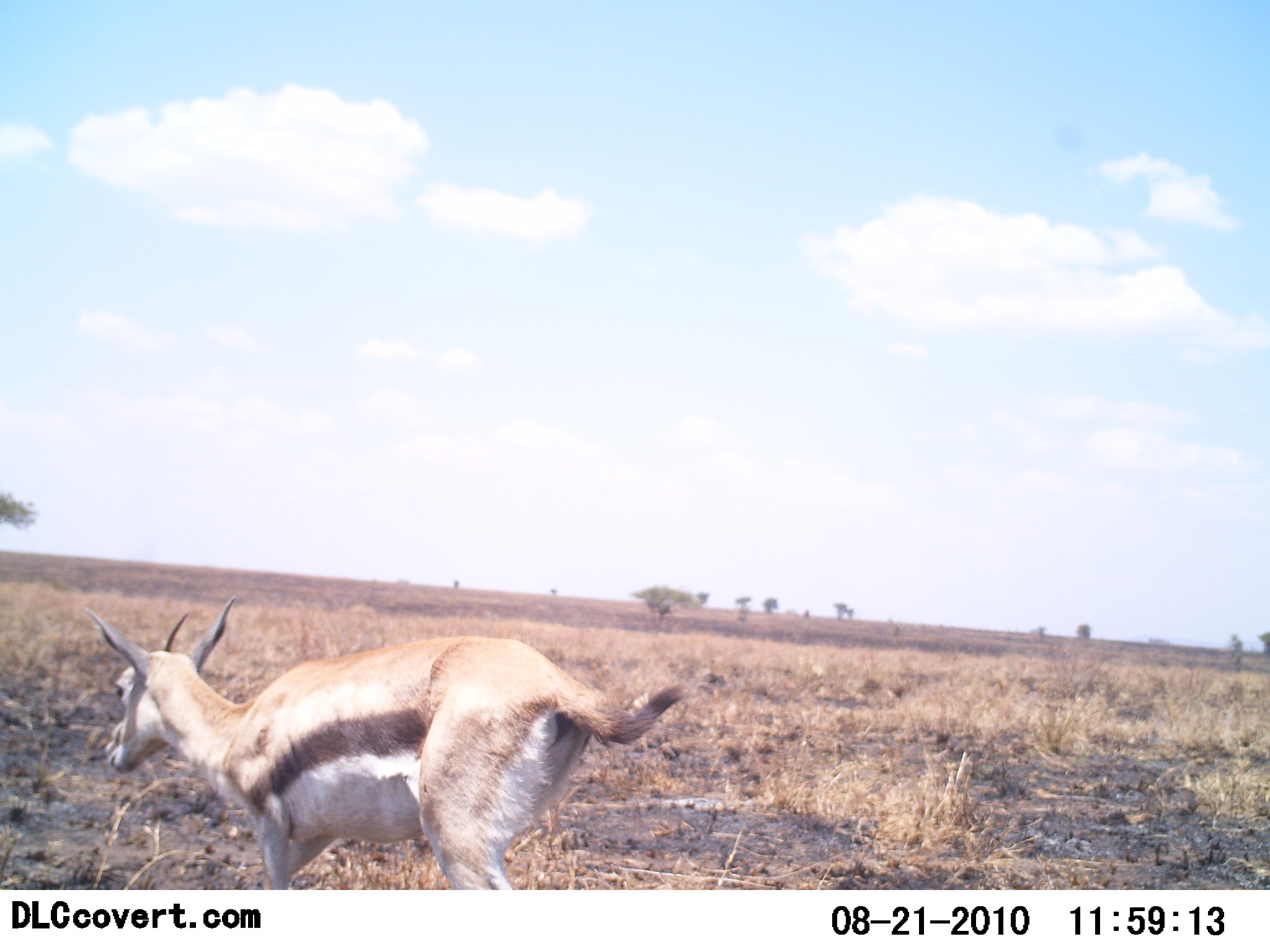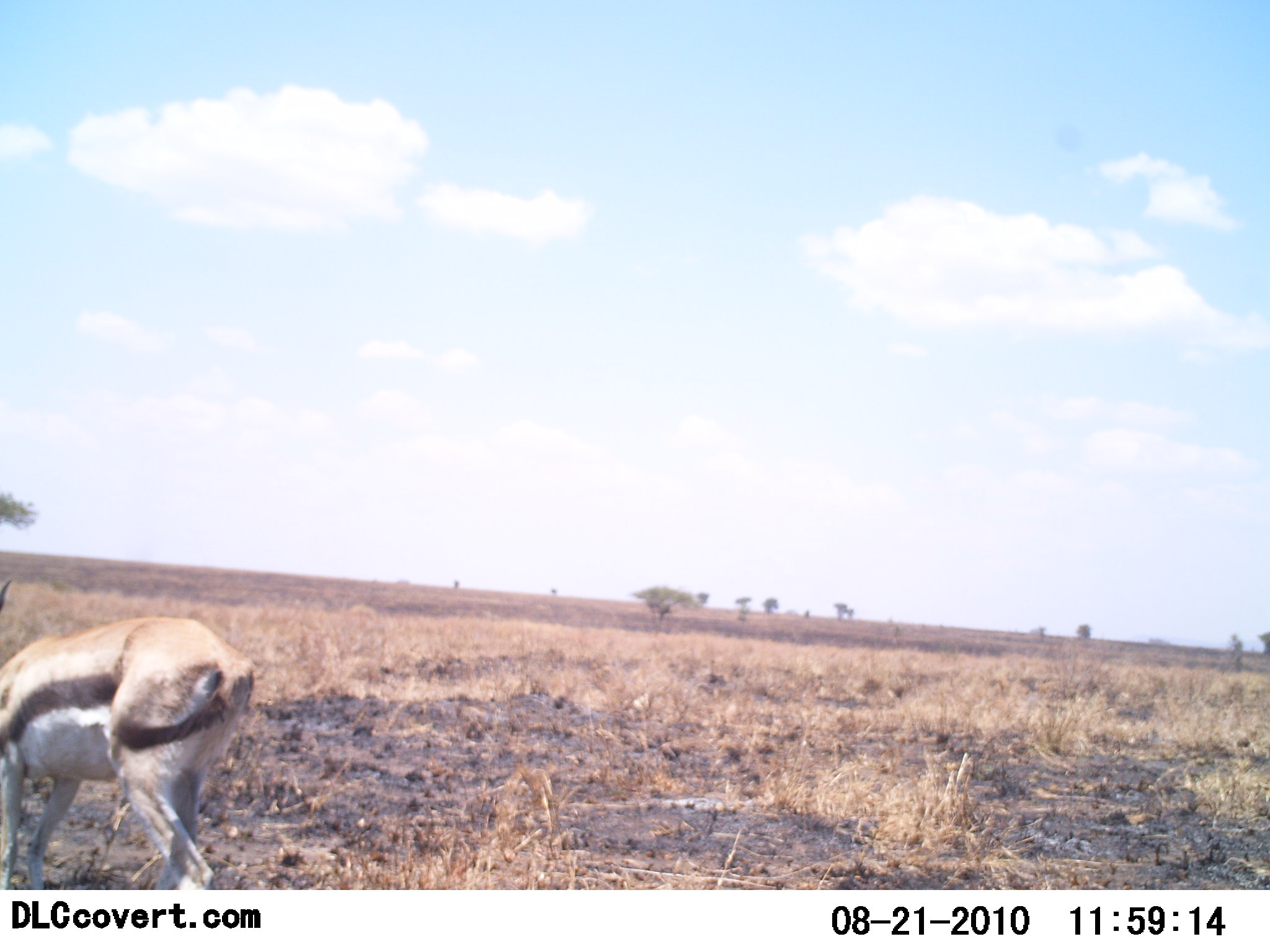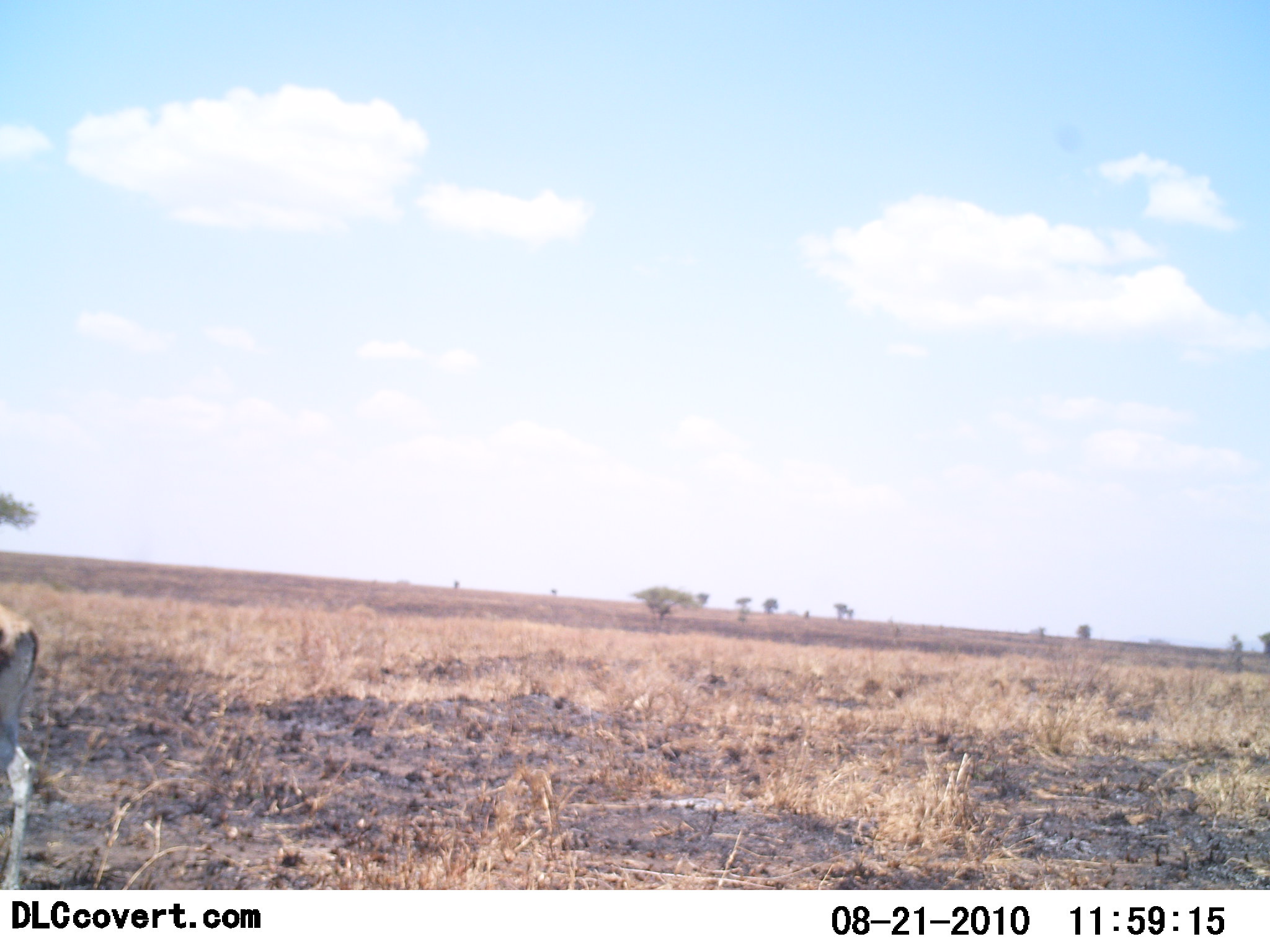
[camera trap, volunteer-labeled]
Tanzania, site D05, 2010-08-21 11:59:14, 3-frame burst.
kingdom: Animalia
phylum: Chordata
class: Mammalia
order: Artiodactyla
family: Bovidae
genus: Eudorcas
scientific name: Eudorcas thomsonii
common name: thomson's gazelle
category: gazellethomsons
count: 1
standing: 13%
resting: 0%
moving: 67%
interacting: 0%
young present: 0%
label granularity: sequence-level